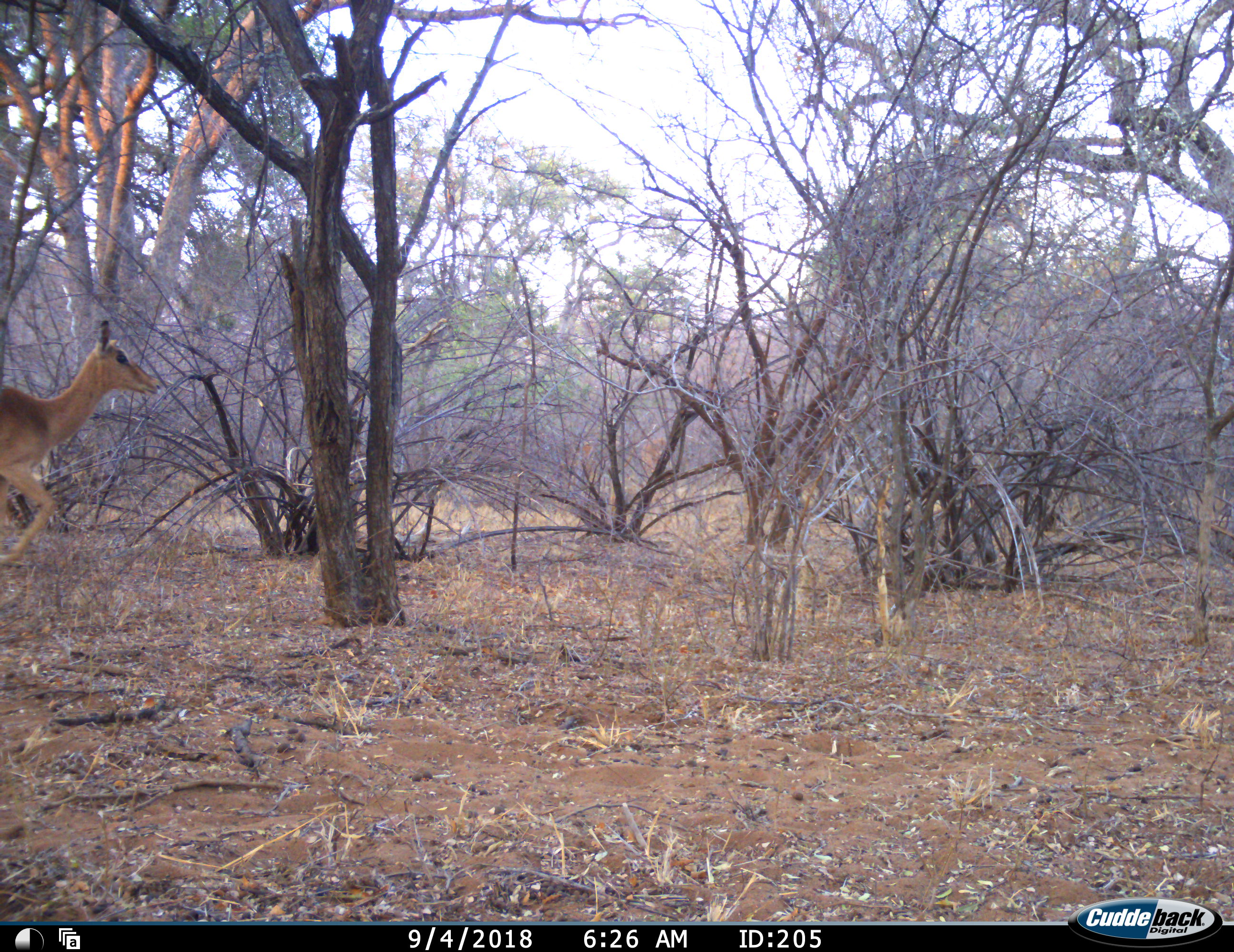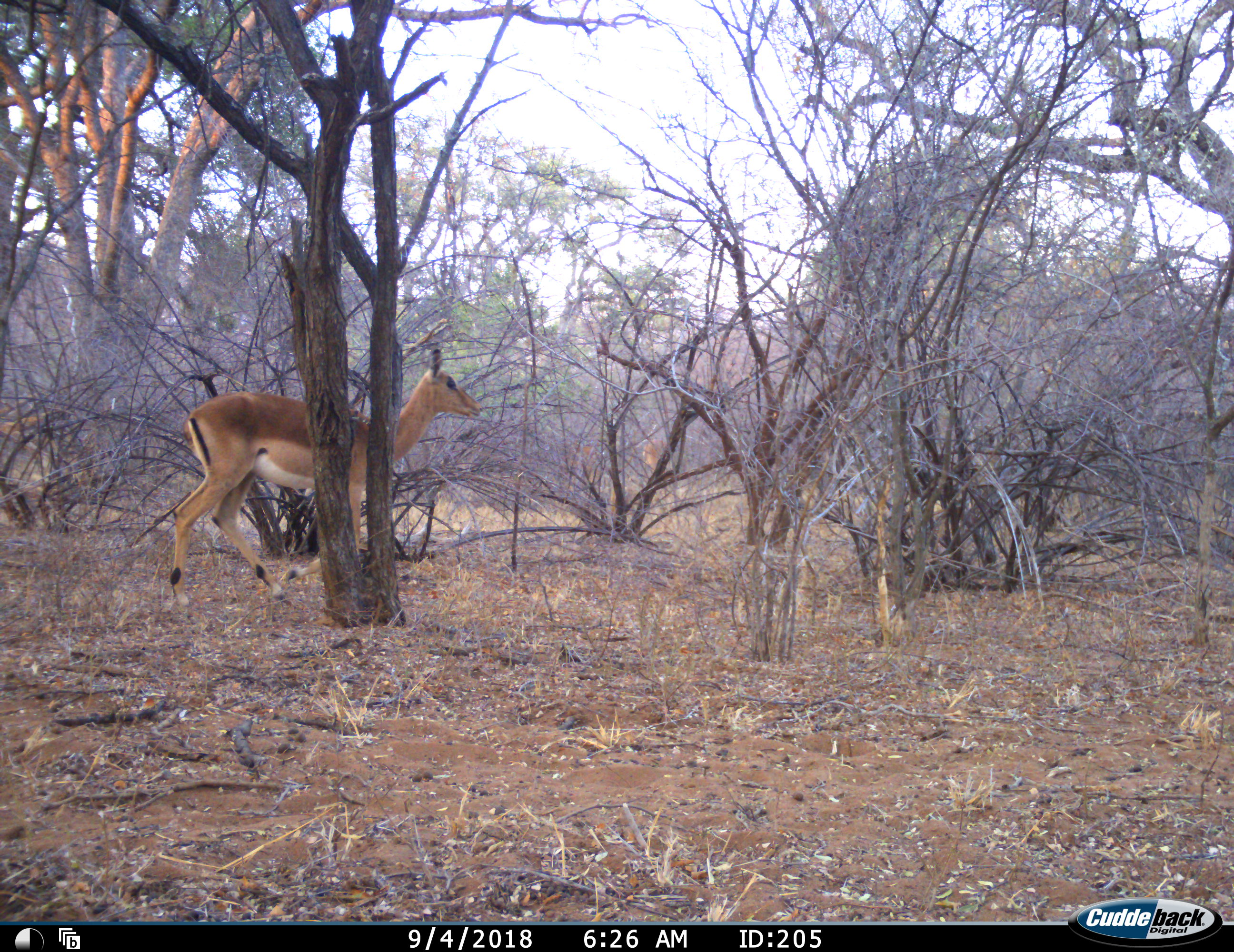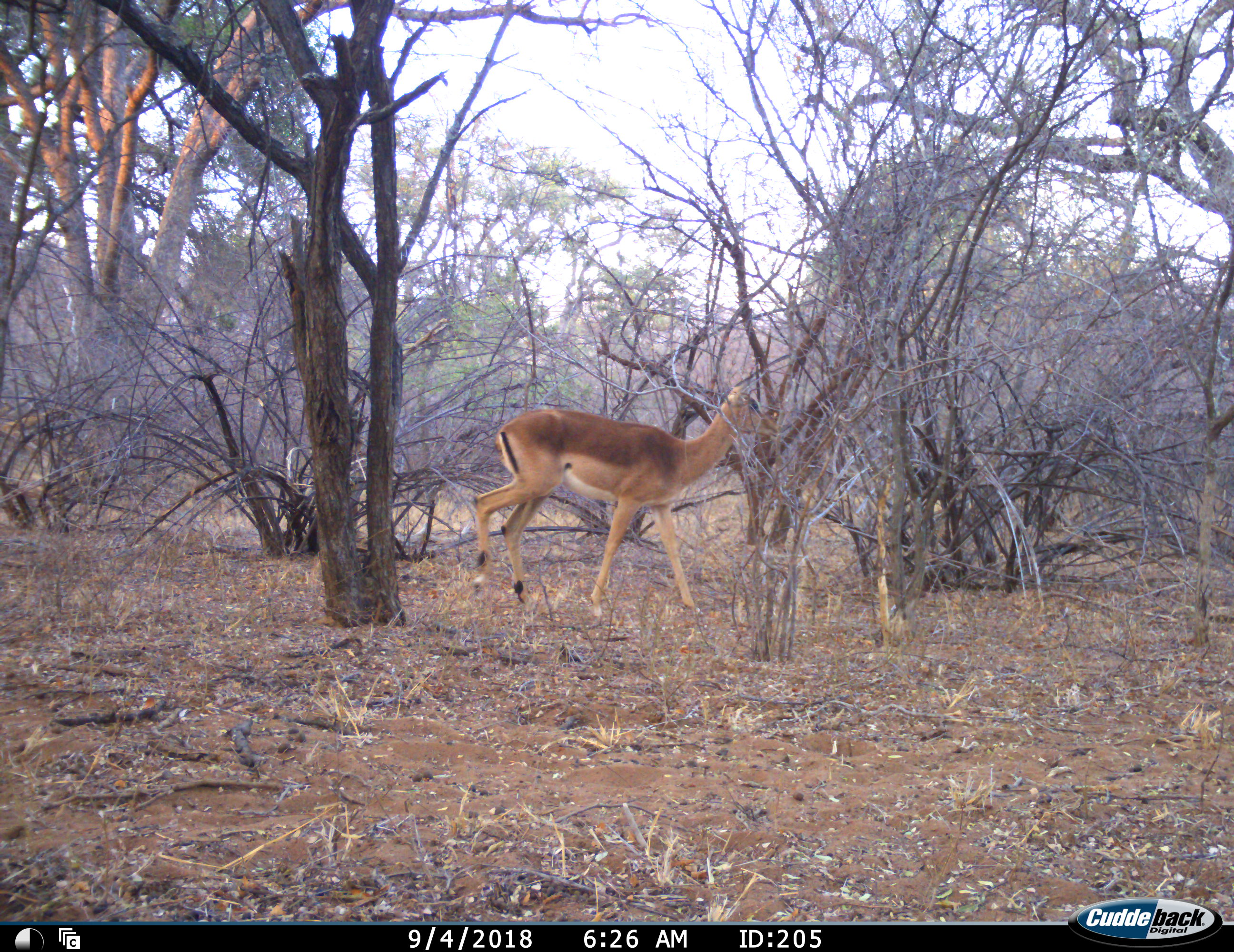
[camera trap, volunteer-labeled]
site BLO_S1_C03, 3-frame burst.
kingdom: Animalia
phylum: Chordata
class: Mammalia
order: Artiodactyla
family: Bovidae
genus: Aepyceros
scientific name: Aepyceros melampus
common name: impala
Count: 1.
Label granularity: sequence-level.